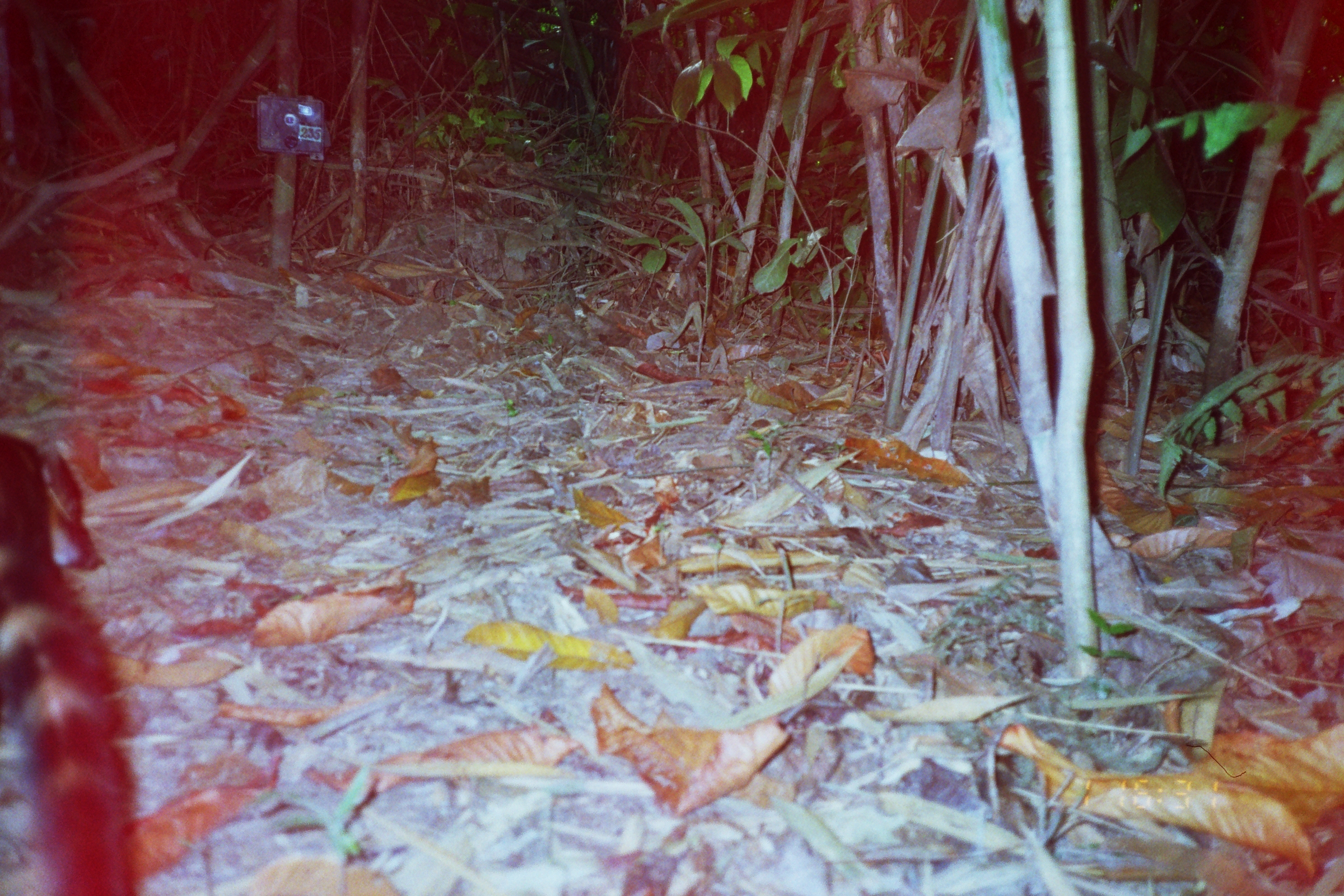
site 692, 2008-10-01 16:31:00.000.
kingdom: Animalia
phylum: Chordata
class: Mammalia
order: Carnivora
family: Procyonidae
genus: Nasua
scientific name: Nasua nasua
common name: south american coati